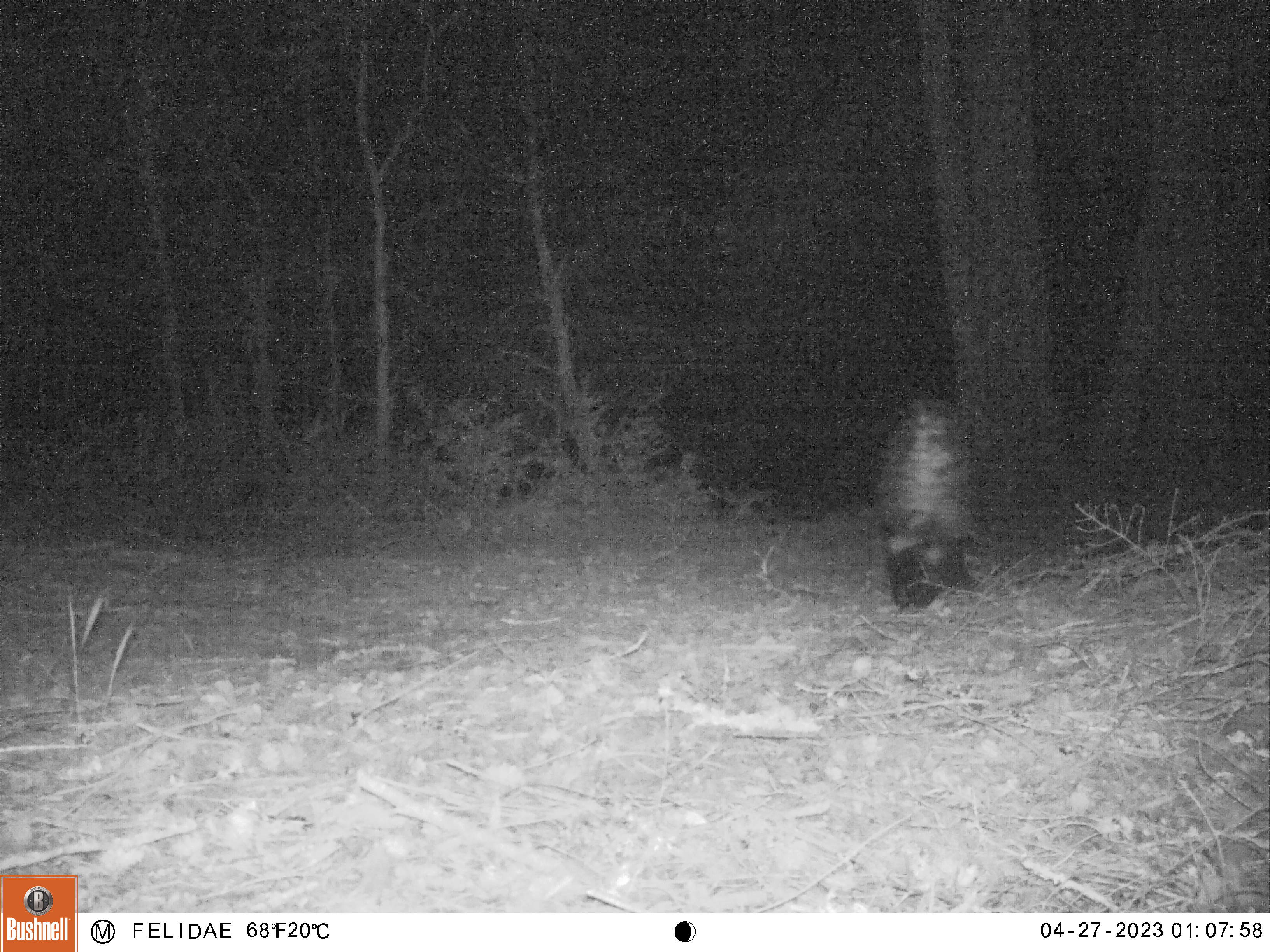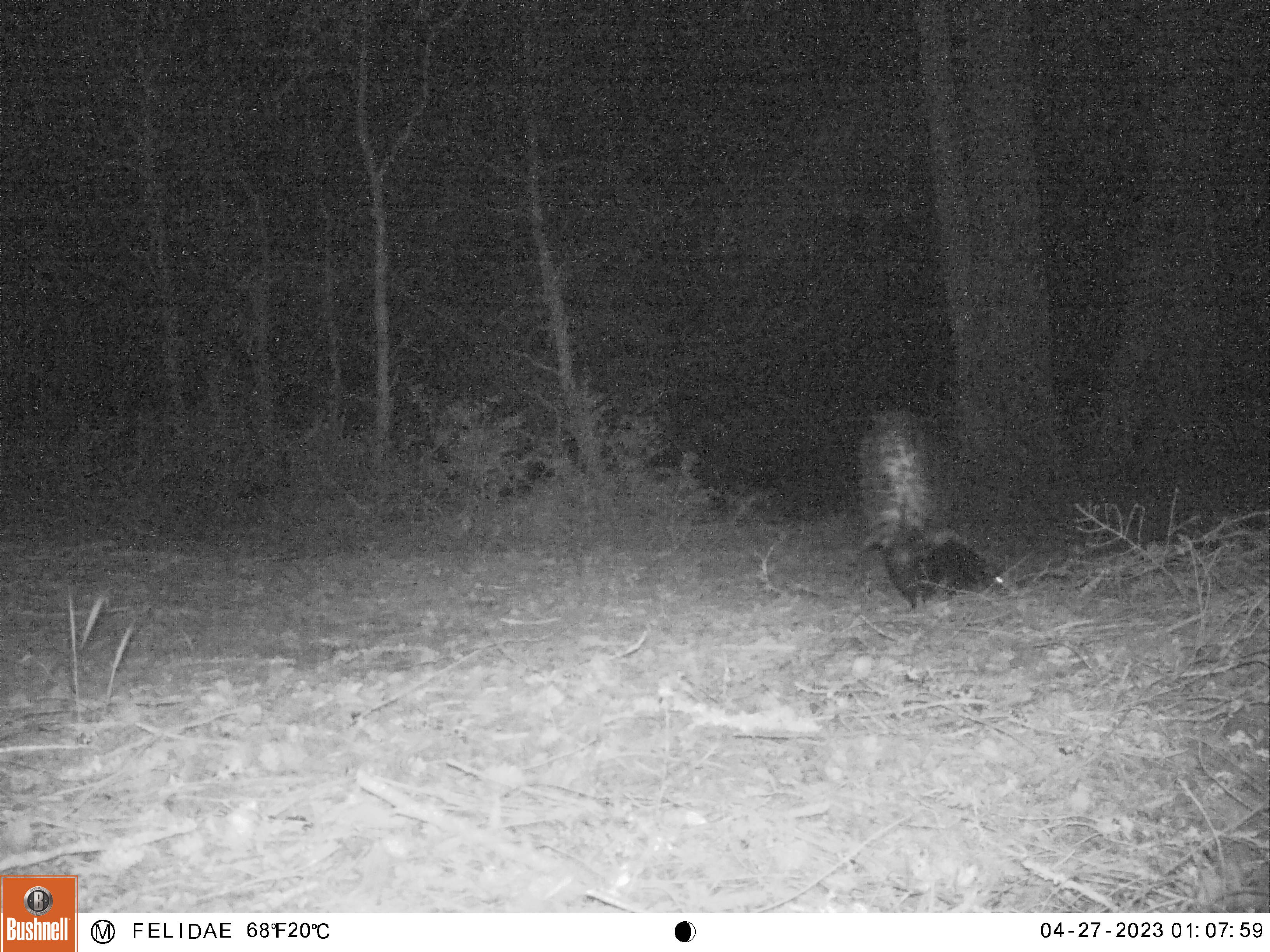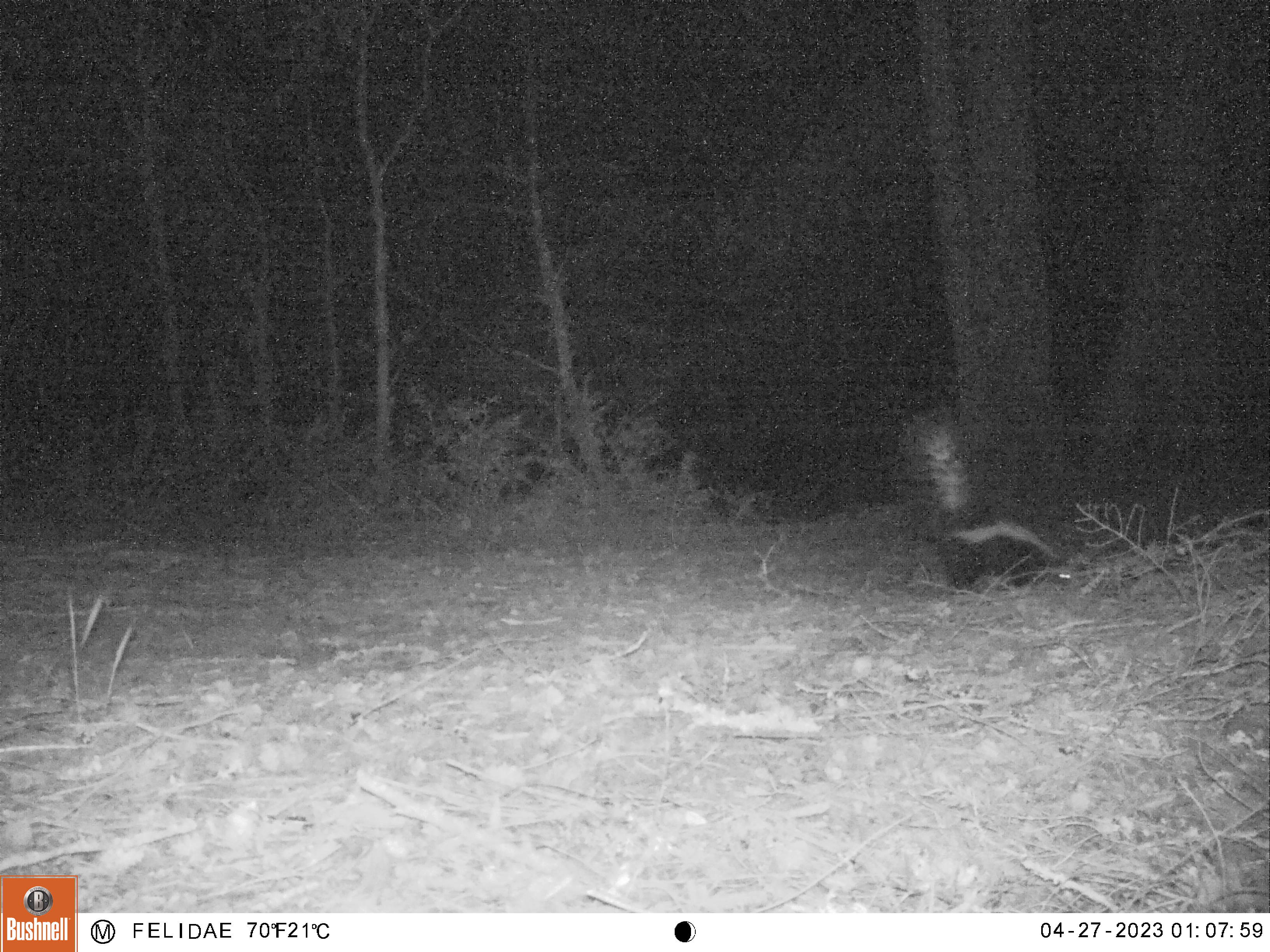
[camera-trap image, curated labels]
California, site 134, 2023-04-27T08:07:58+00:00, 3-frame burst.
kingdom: Animalia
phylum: Chordata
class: Mammalia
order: Carnivora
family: Mephitidae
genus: Mephitis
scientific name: Mephitis mephitis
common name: striped skunk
Striped skunk (Mephitis mephitis).